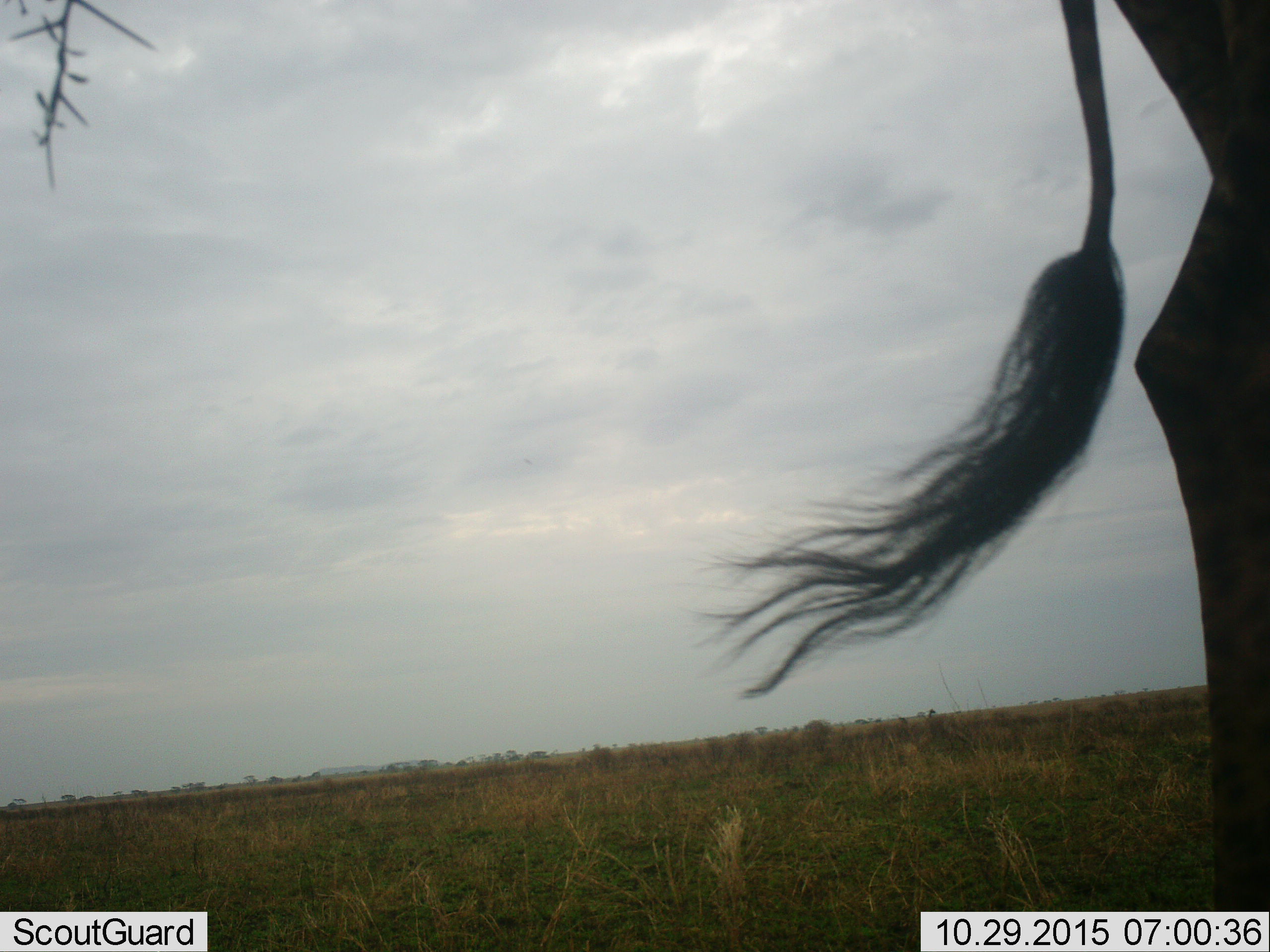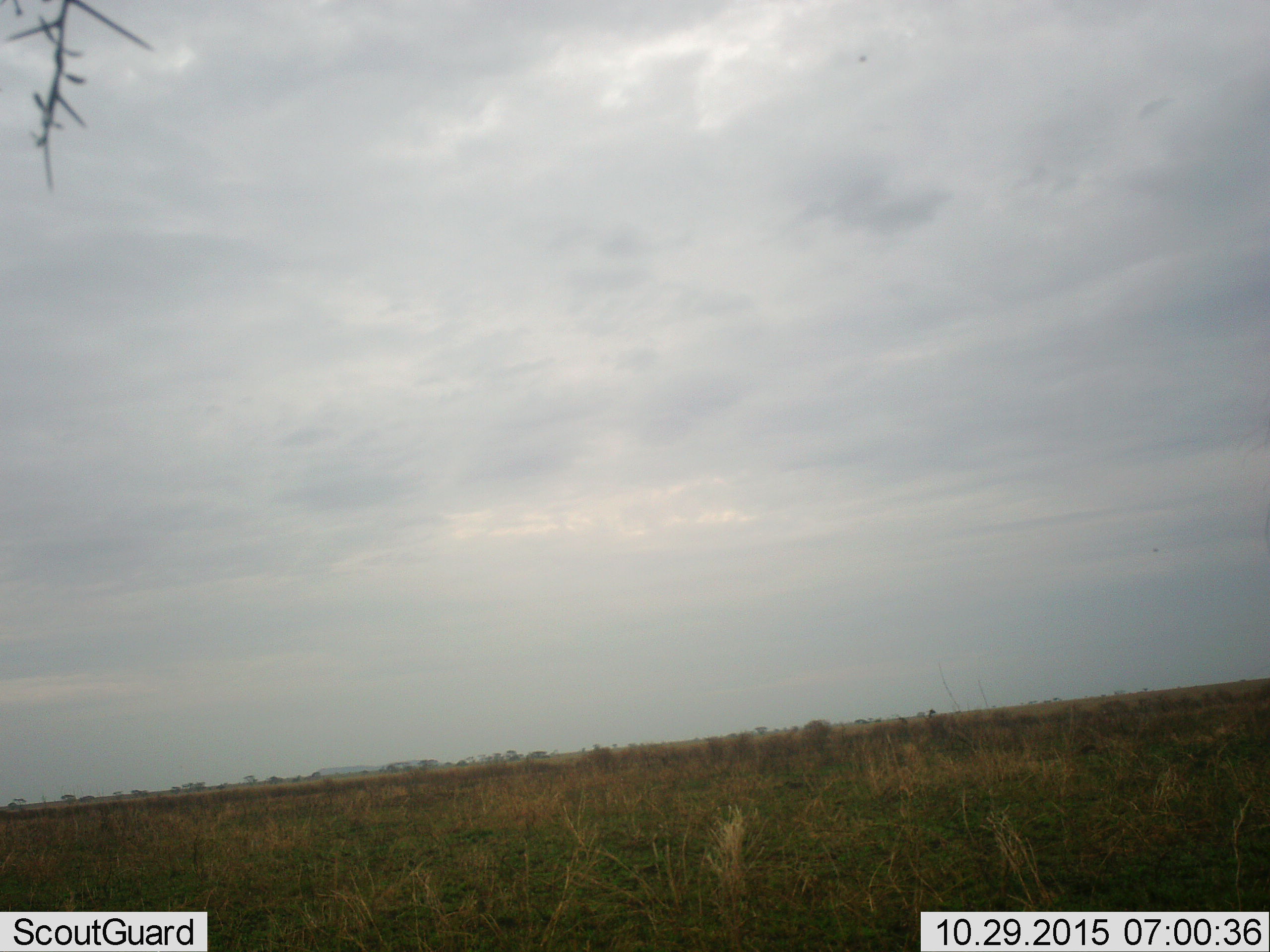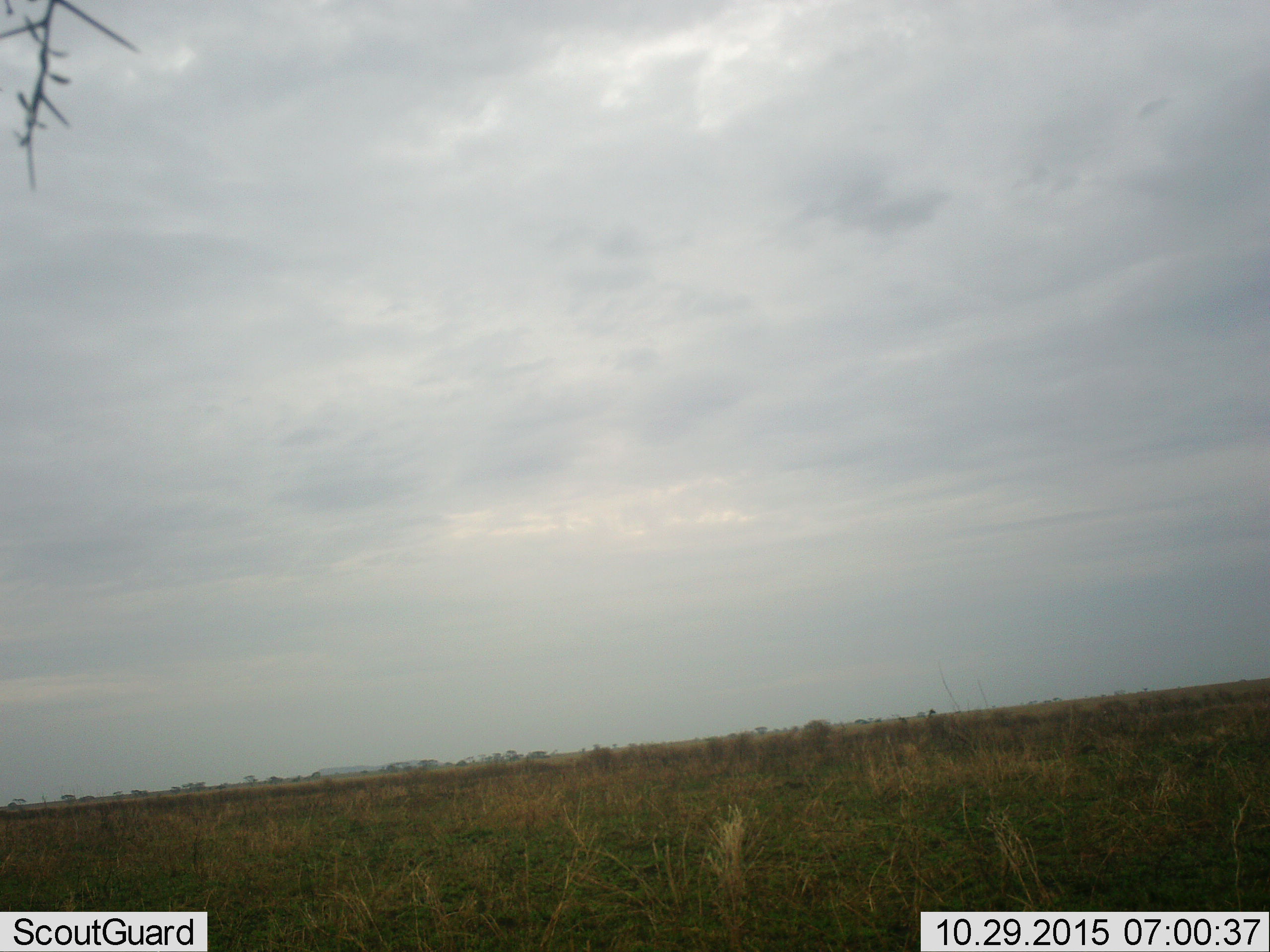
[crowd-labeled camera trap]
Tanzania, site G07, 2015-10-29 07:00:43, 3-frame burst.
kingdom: Animalia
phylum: Chordata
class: Mammalia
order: Artiodactyla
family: Bovidae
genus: Connochaetes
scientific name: Connochaetes taurinus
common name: blue wildebeest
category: wildebeest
Wildebeest (blue wildebeest) (Connochaetes taurinus), count 1. Behavior (volunteer vote fractions): standing 25%, resting 0%, moving 75%, interacting 0%. Young present (vote fraction): 0%. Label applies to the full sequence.